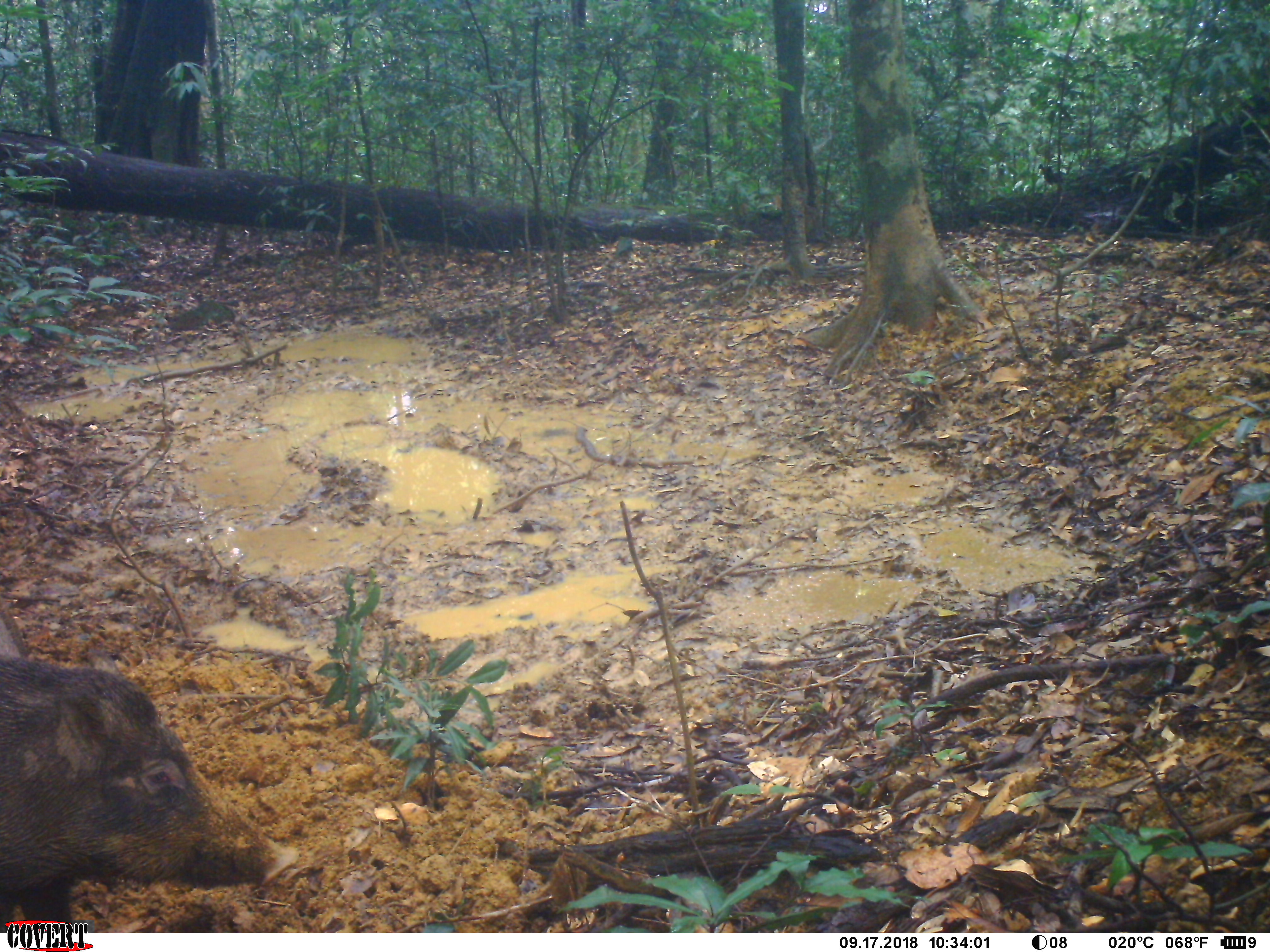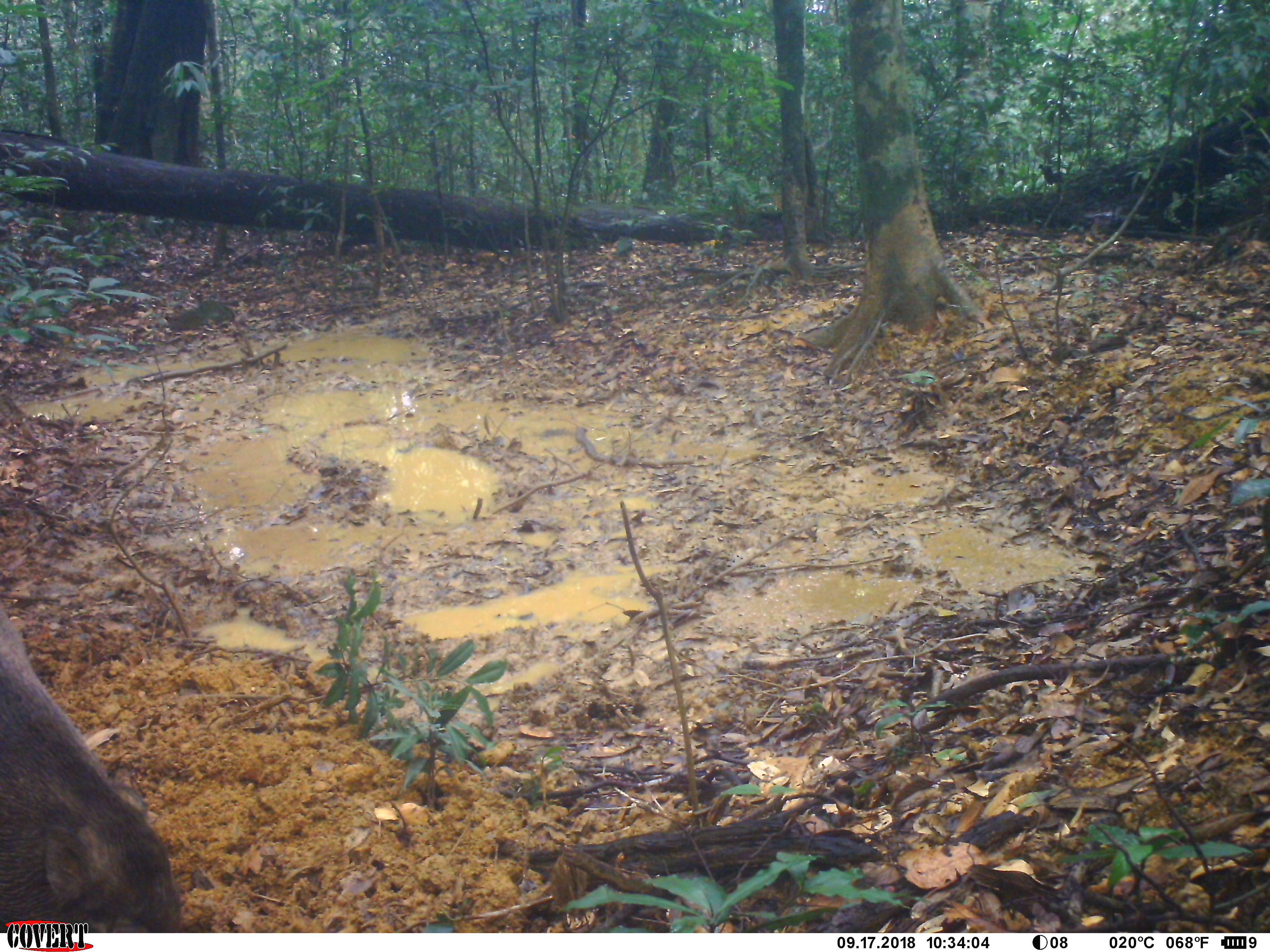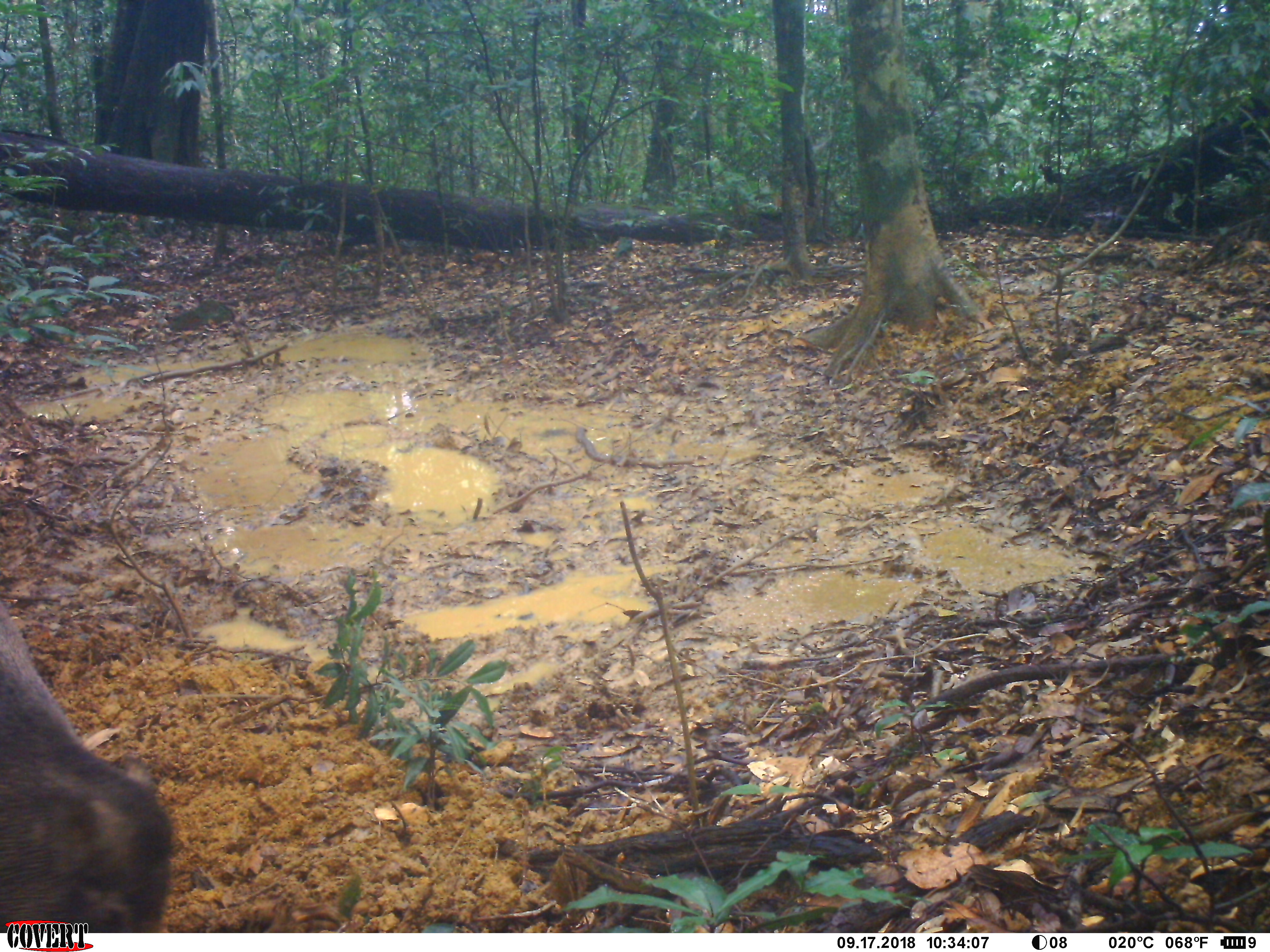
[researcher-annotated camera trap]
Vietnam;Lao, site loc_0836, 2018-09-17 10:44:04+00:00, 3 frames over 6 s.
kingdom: Animalia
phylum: Chordata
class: Mammalia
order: Artiodactyla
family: Suidae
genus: Sus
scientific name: Sus scrofa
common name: eurasian wild pig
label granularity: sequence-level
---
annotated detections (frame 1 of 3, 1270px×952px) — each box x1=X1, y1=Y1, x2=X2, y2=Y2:
eurasian wild pig: x1=0, y1=643, x2=298, y2=929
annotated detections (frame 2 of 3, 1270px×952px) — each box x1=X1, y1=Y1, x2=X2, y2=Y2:
eurasian wild pig: x1=0, y1=611, x2=182, y2=933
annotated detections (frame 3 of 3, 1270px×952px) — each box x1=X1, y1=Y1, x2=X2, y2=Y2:
eurasian wild pig: x1=0, y1=615, x2=174, y2=929